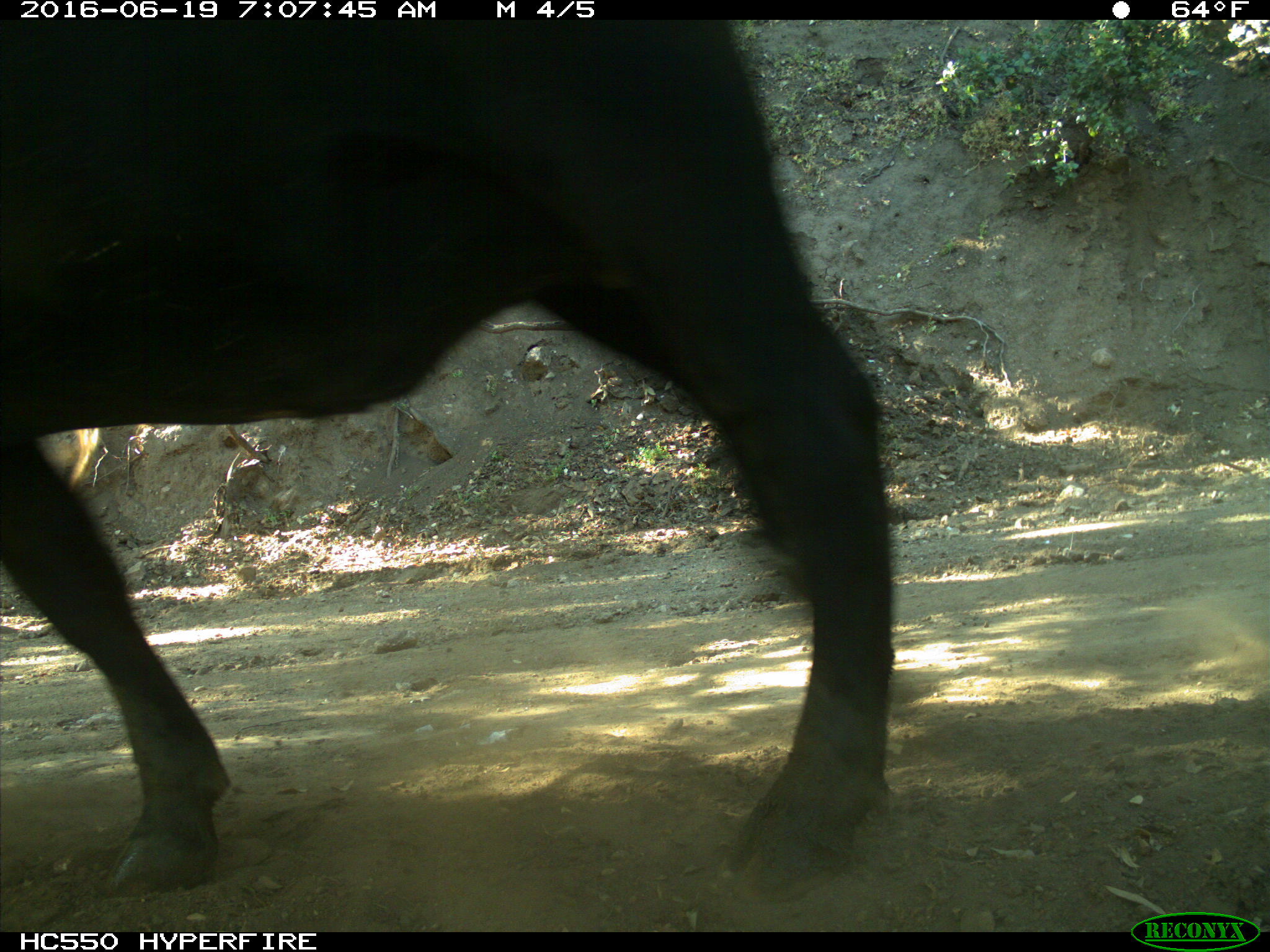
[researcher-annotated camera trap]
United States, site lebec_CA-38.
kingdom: Animalia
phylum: Chordata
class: Mammalia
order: Artiodactyla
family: Bovidae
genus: Bos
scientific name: Bos taurus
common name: domestic cow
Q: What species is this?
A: Bos taurus (domestic cow).